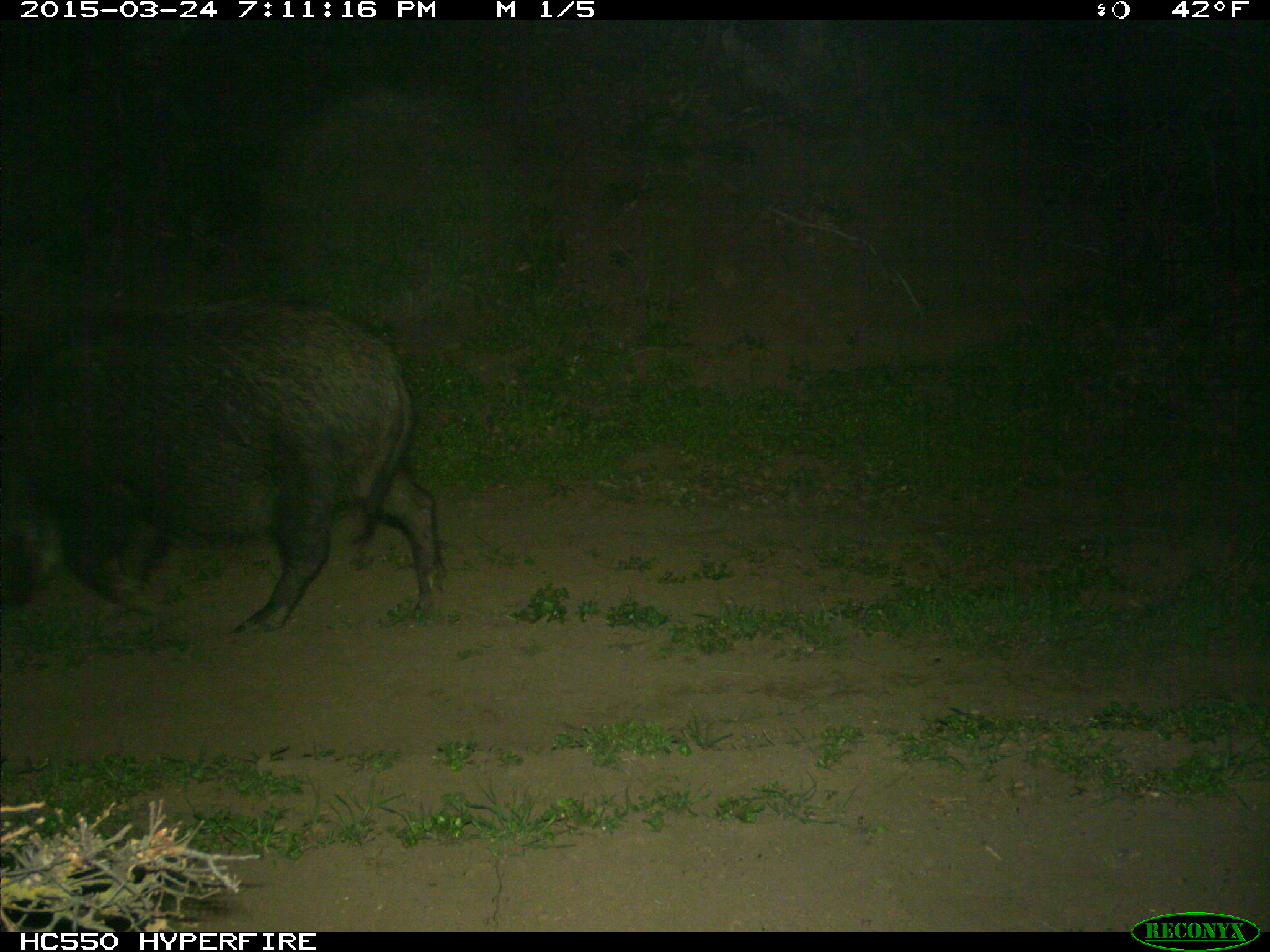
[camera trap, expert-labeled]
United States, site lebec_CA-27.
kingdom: Animalia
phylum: Chordata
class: Mammalia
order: Artiodactyla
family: Suidae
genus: Sus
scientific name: Sus scrofa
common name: wild boar